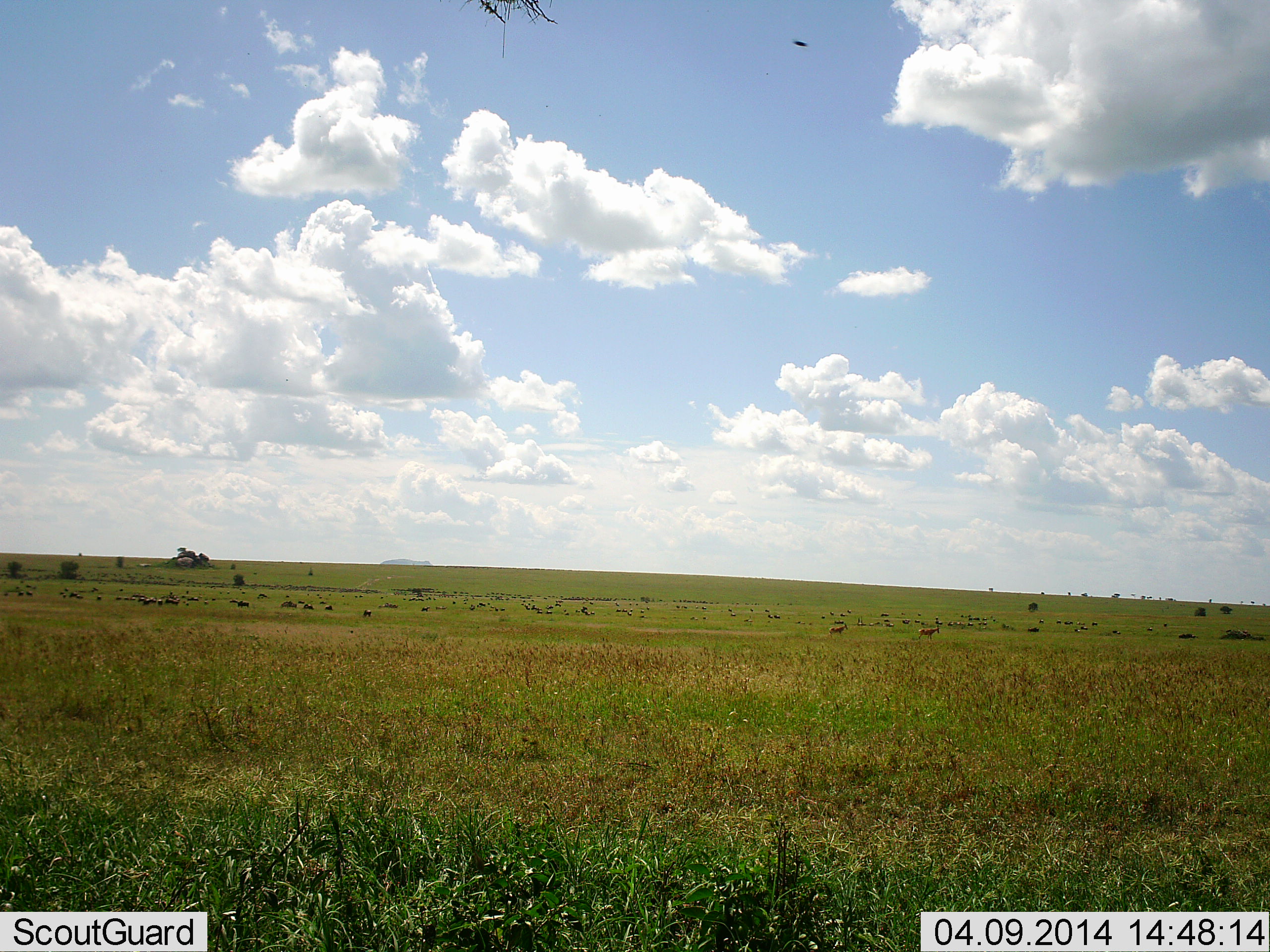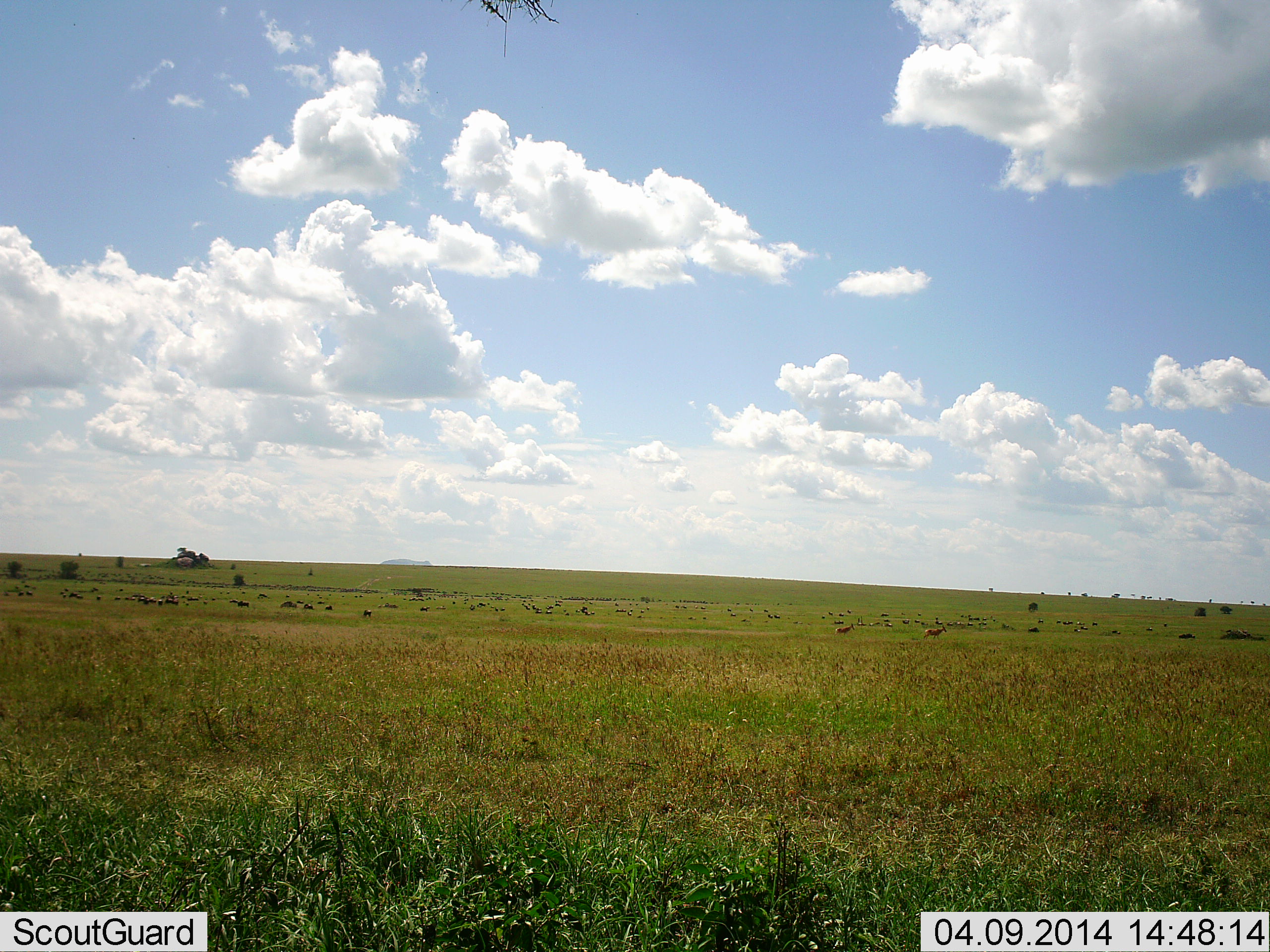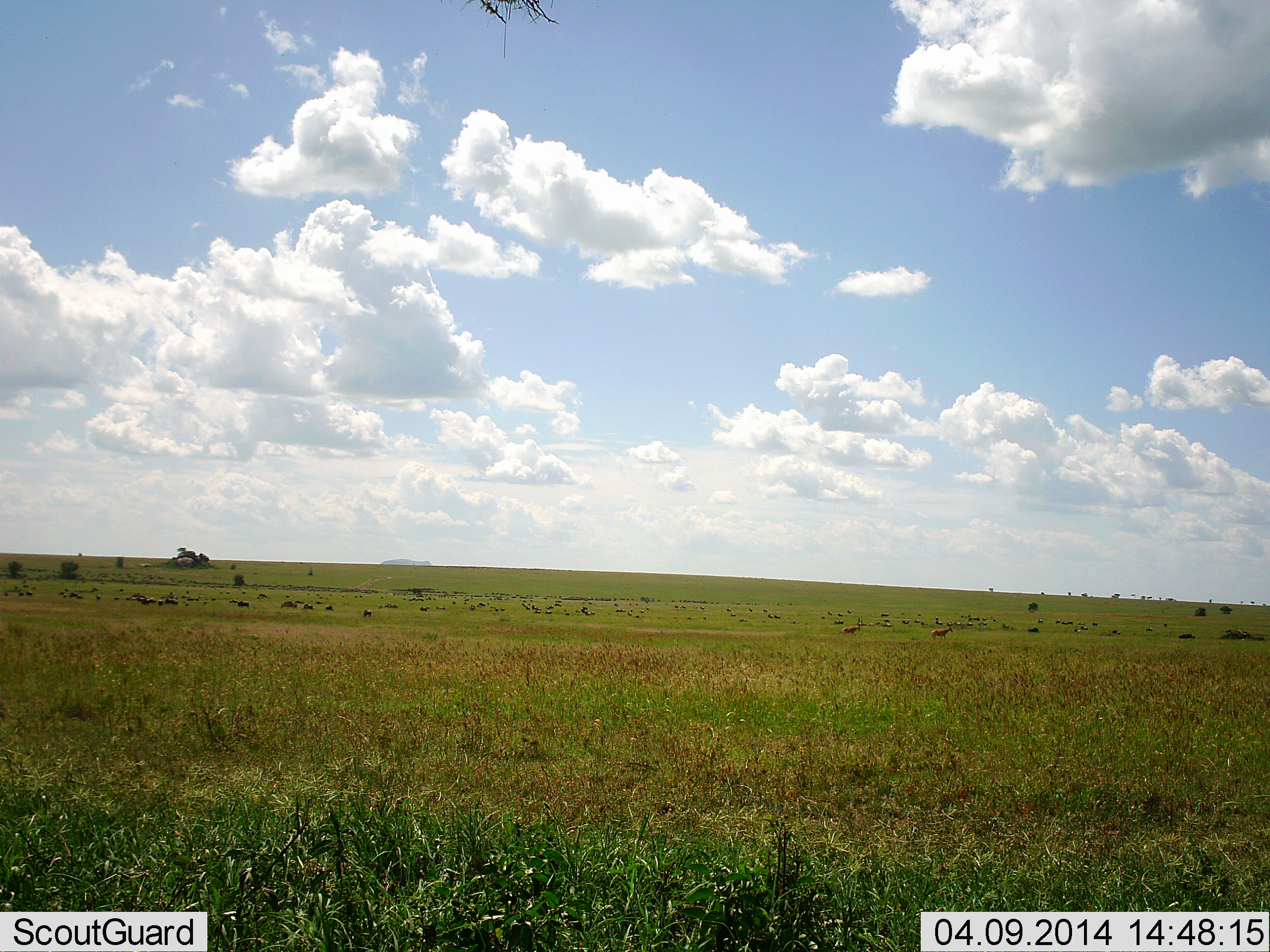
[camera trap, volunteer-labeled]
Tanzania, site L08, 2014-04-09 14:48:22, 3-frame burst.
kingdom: Animalia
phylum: Chordata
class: Mammalia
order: Artiodactyla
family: Bovidae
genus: Nanger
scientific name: Nanger granti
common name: grant's gazelle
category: gazellegrants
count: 2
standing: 0%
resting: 0%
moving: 100%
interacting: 0%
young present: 0%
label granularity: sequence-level